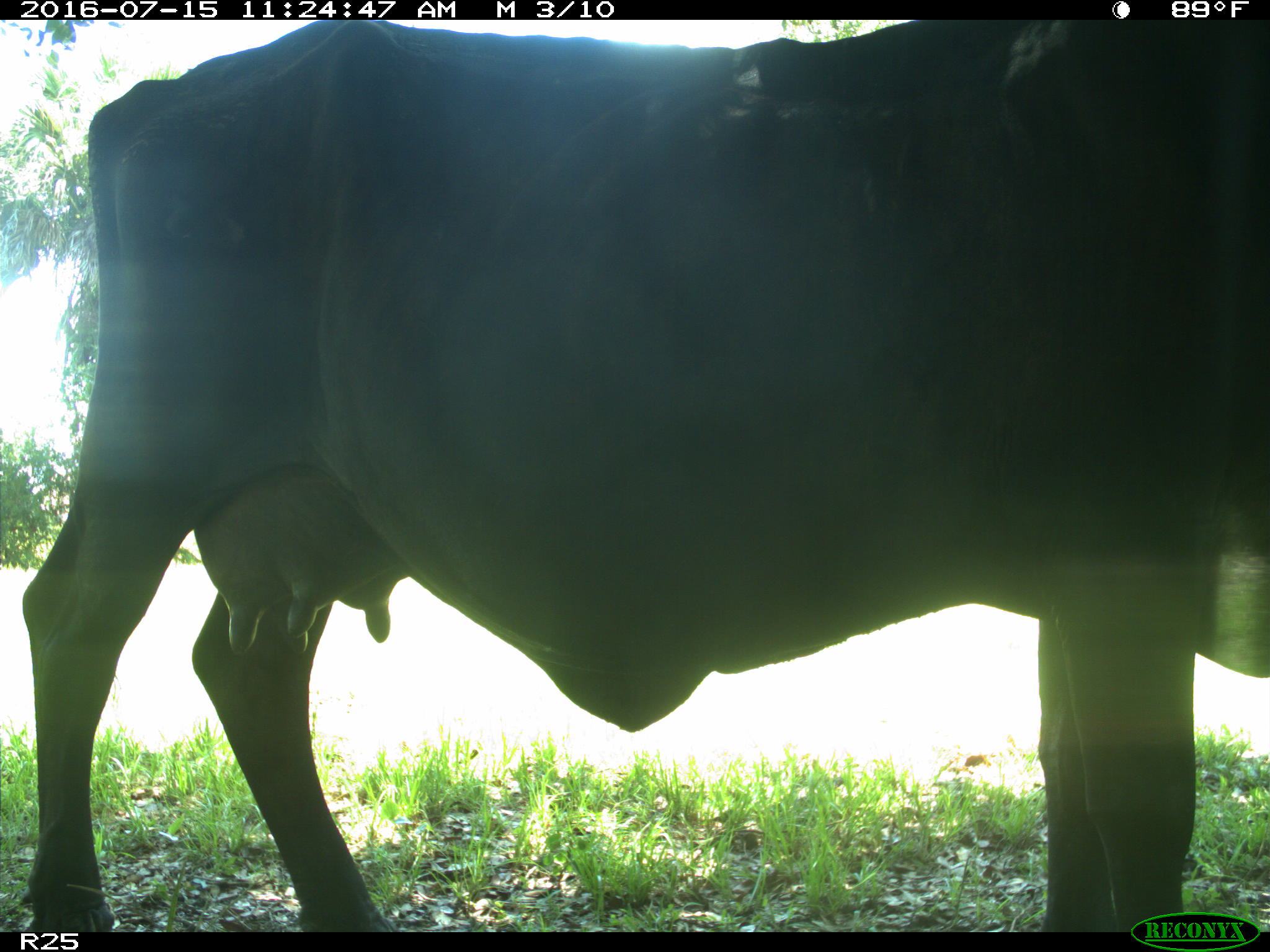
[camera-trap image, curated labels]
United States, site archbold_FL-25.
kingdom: Animalia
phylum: Chordata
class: Mammalia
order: Artiodactyla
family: Bovidae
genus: Bos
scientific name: Bos taurus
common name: domestic cow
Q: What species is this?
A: Bos taurus (domestic cow).